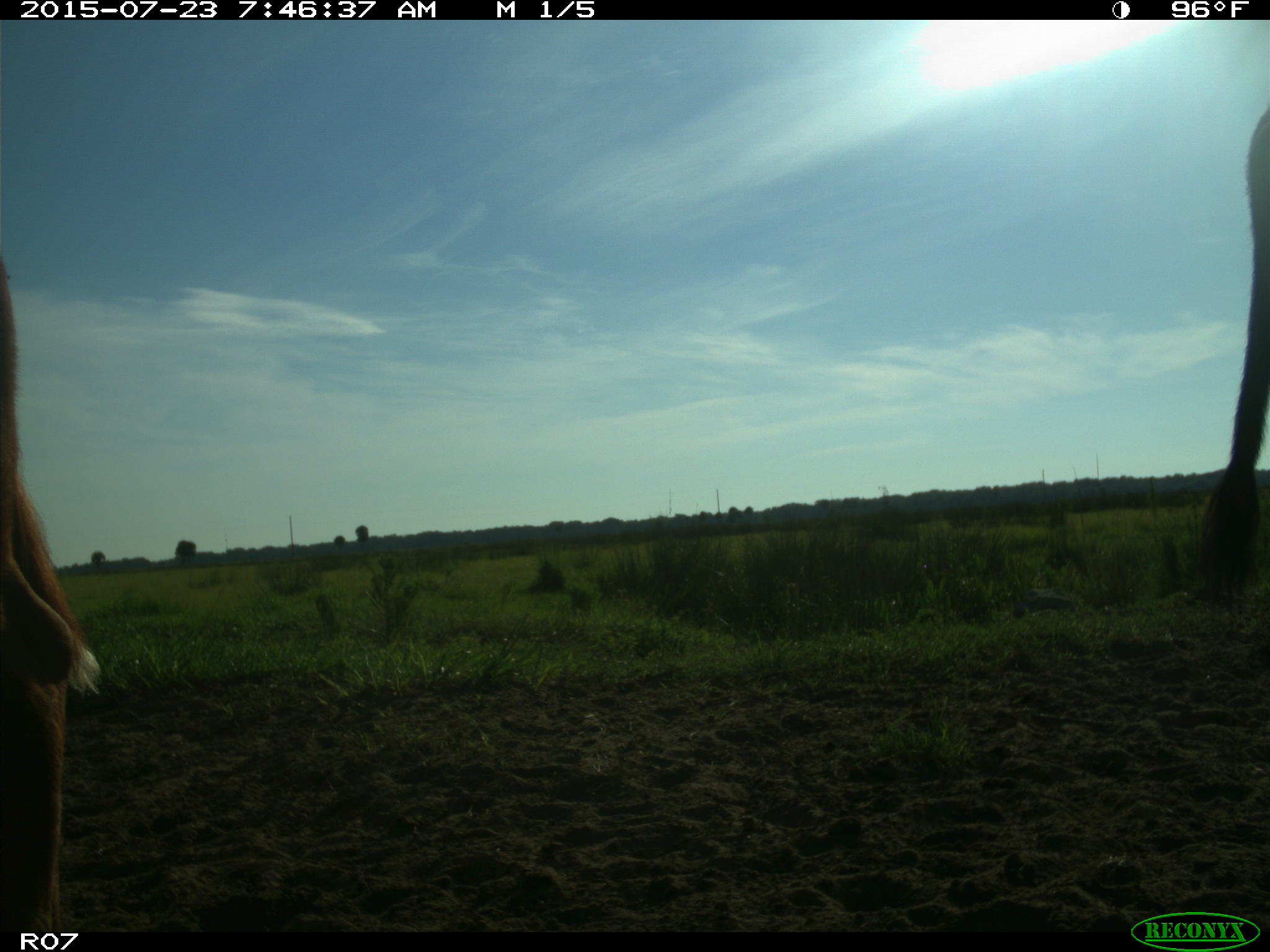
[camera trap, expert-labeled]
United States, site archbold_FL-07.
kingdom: Animalia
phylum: Chordata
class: Mammalia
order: Artiodactyla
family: Bovidae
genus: Bos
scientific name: Bos taurus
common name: domestic cow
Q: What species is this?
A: Bos taurus (domestic cow).